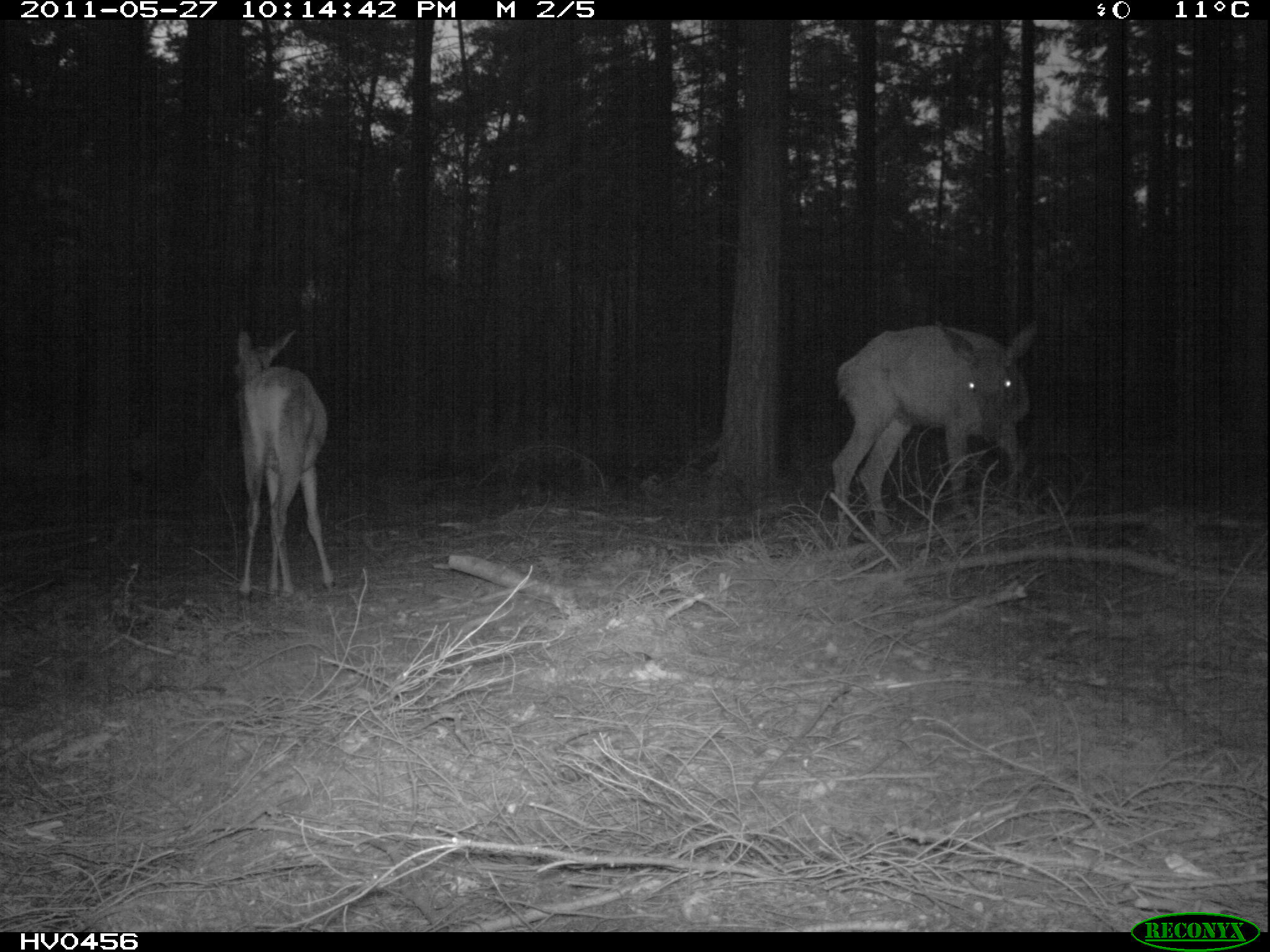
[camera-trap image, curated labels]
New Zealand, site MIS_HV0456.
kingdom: Animalia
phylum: Chordata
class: Mammalia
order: Artiodactyla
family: Cervidae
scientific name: Cervidae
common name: deer